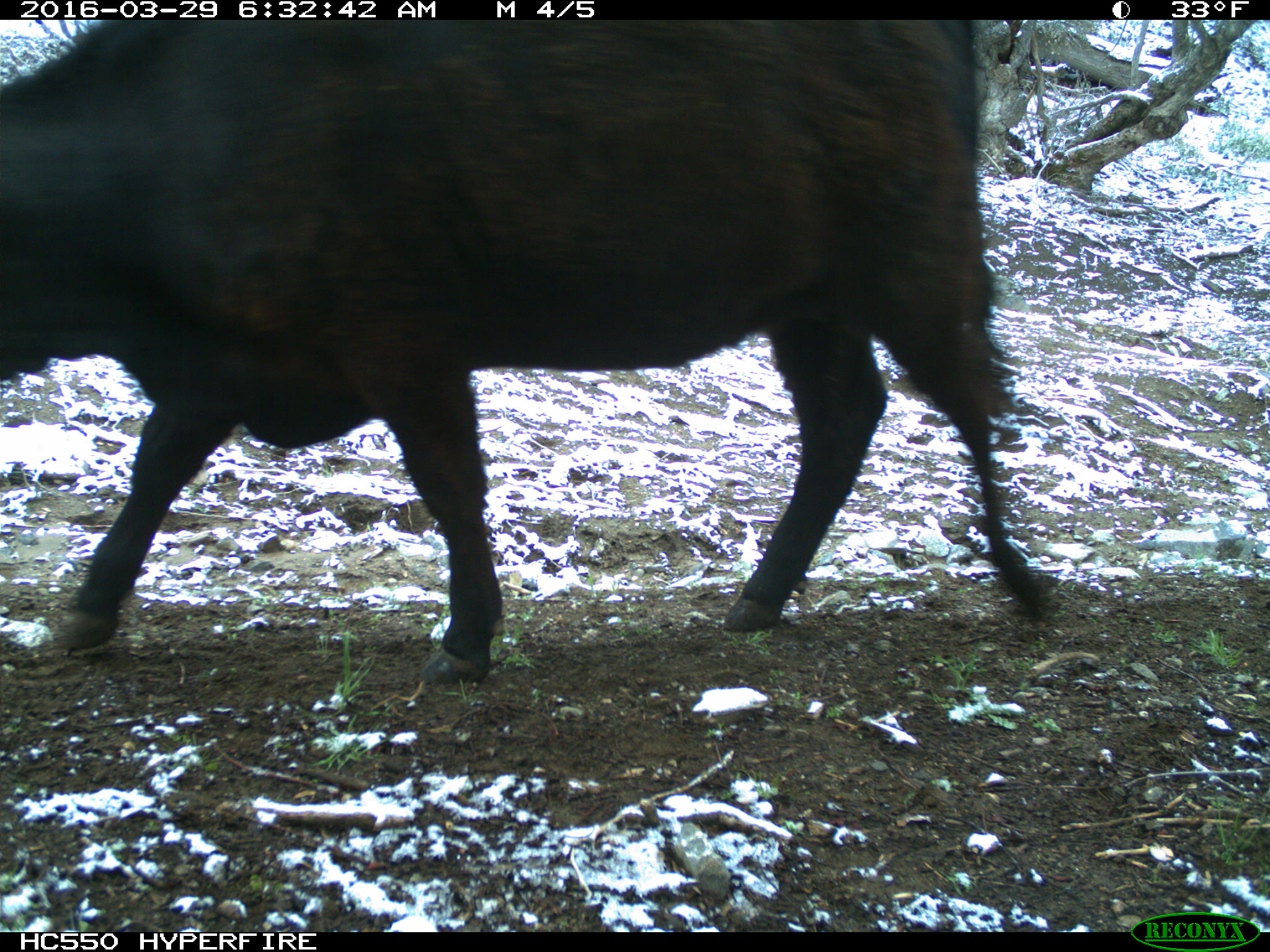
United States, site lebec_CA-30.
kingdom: Animalia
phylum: Chordata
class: Mammalia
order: Artiodactyla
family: Bovidae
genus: Bos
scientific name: Bos taurus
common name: domestic cow